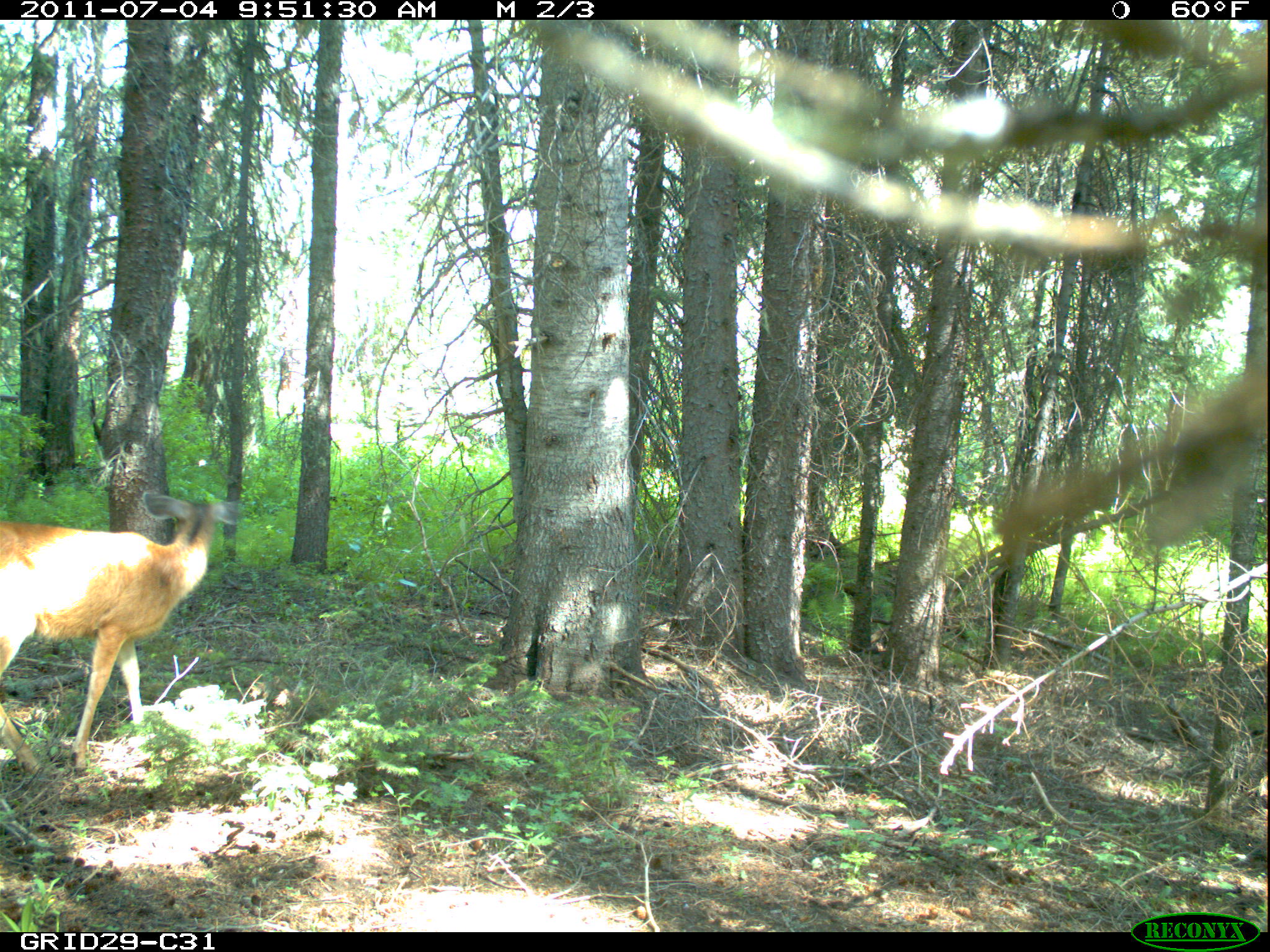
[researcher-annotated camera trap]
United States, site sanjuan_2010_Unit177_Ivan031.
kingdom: Animalia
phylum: Chordata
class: Mammalia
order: Artiodactyla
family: Cervidae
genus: Odocoileus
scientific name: Odocoileus hemionus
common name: mule deer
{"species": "Odocoileus hemionus (mule deer)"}